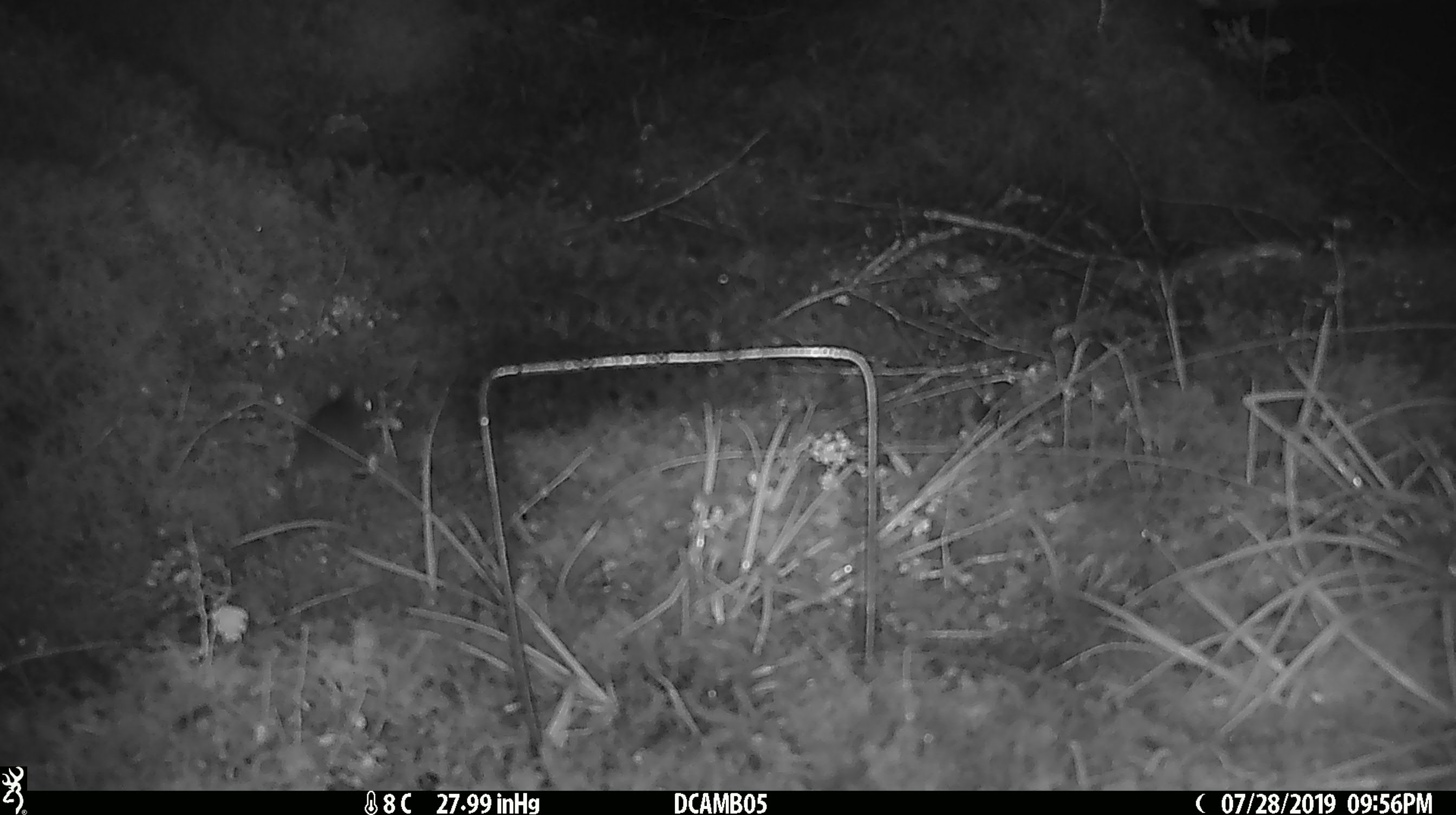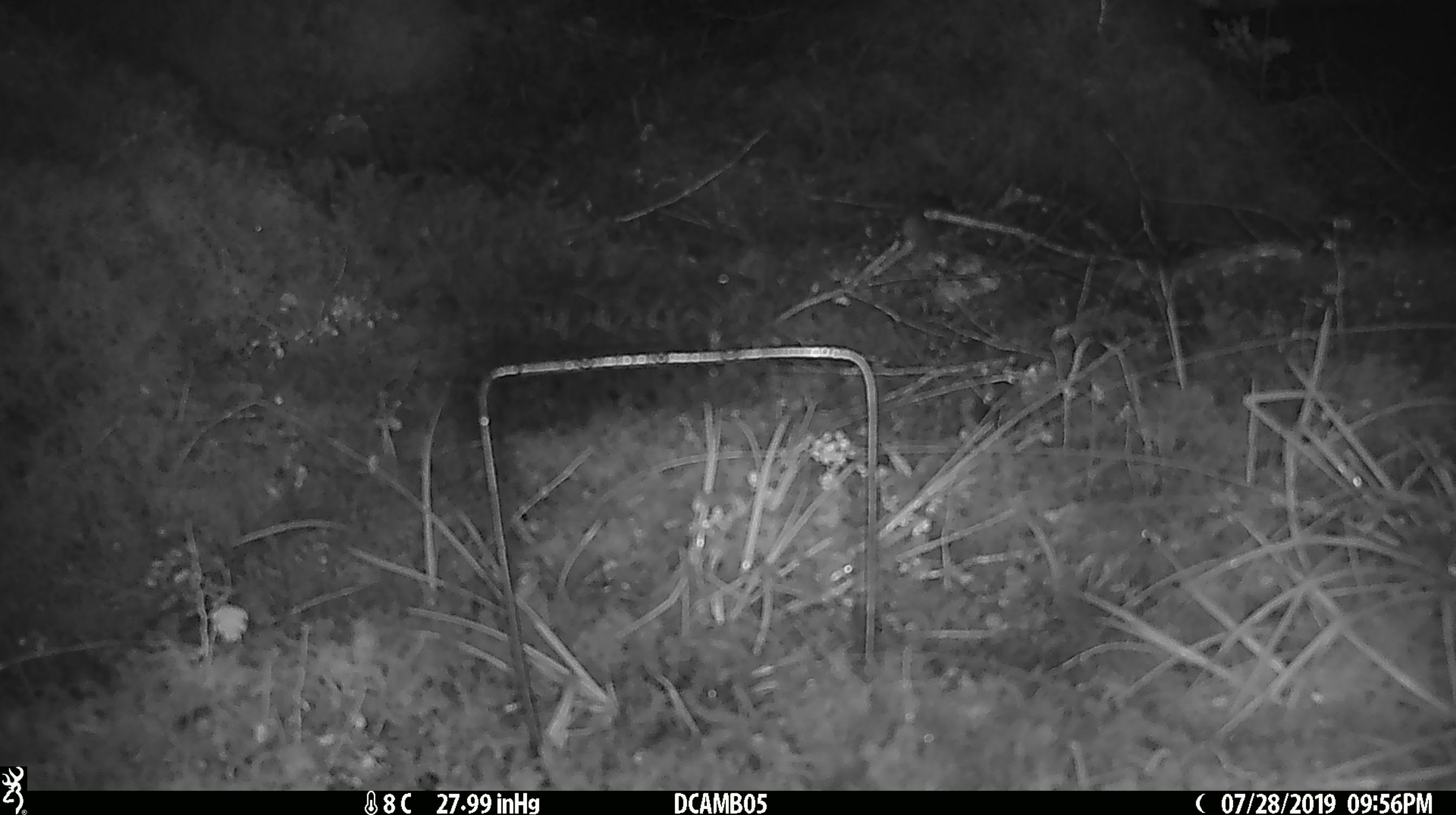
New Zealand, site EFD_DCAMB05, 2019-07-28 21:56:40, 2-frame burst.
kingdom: Animalia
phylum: Chordata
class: Mammalia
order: Rodentia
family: Muridae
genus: Mus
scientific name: Mus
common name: mouse